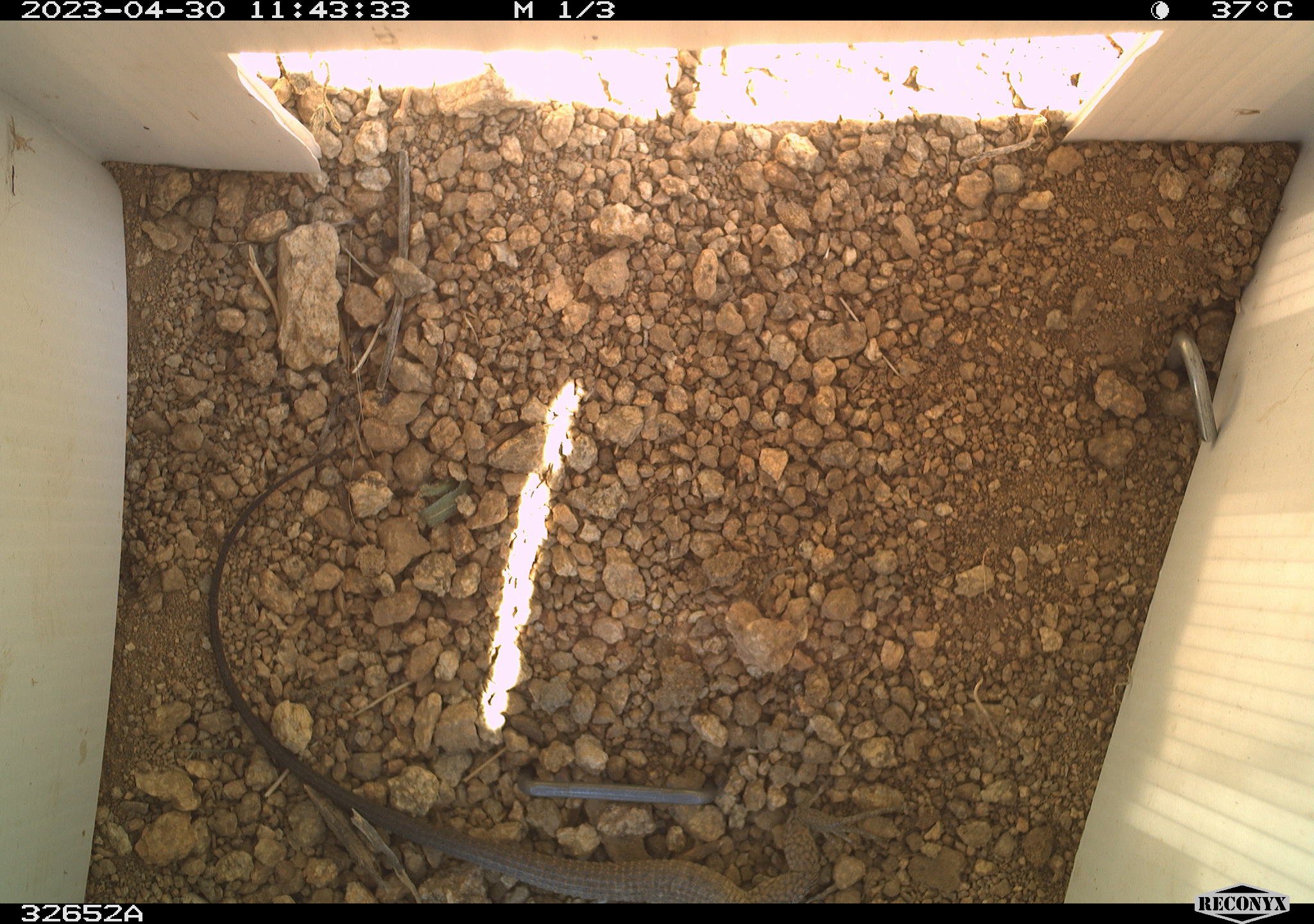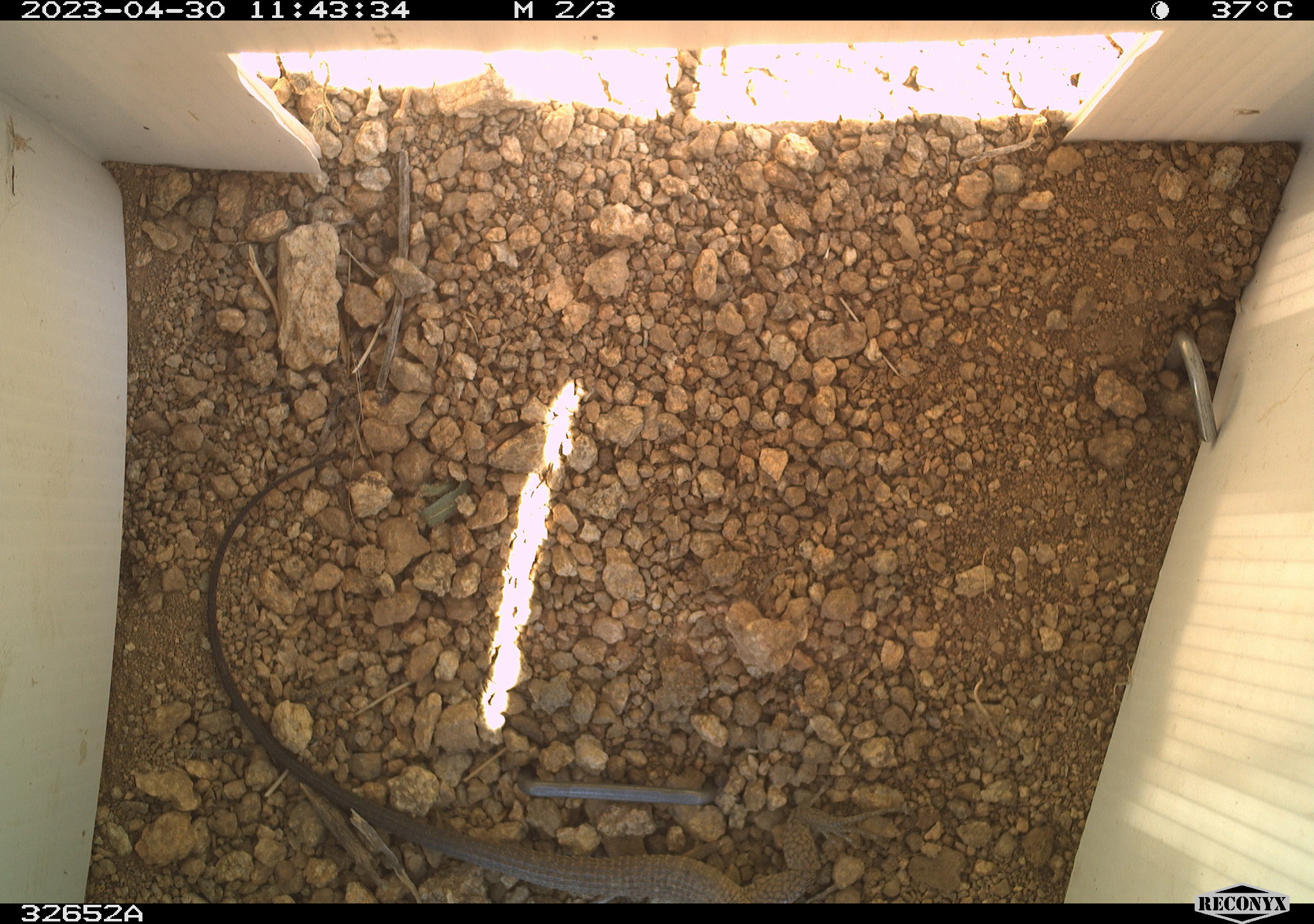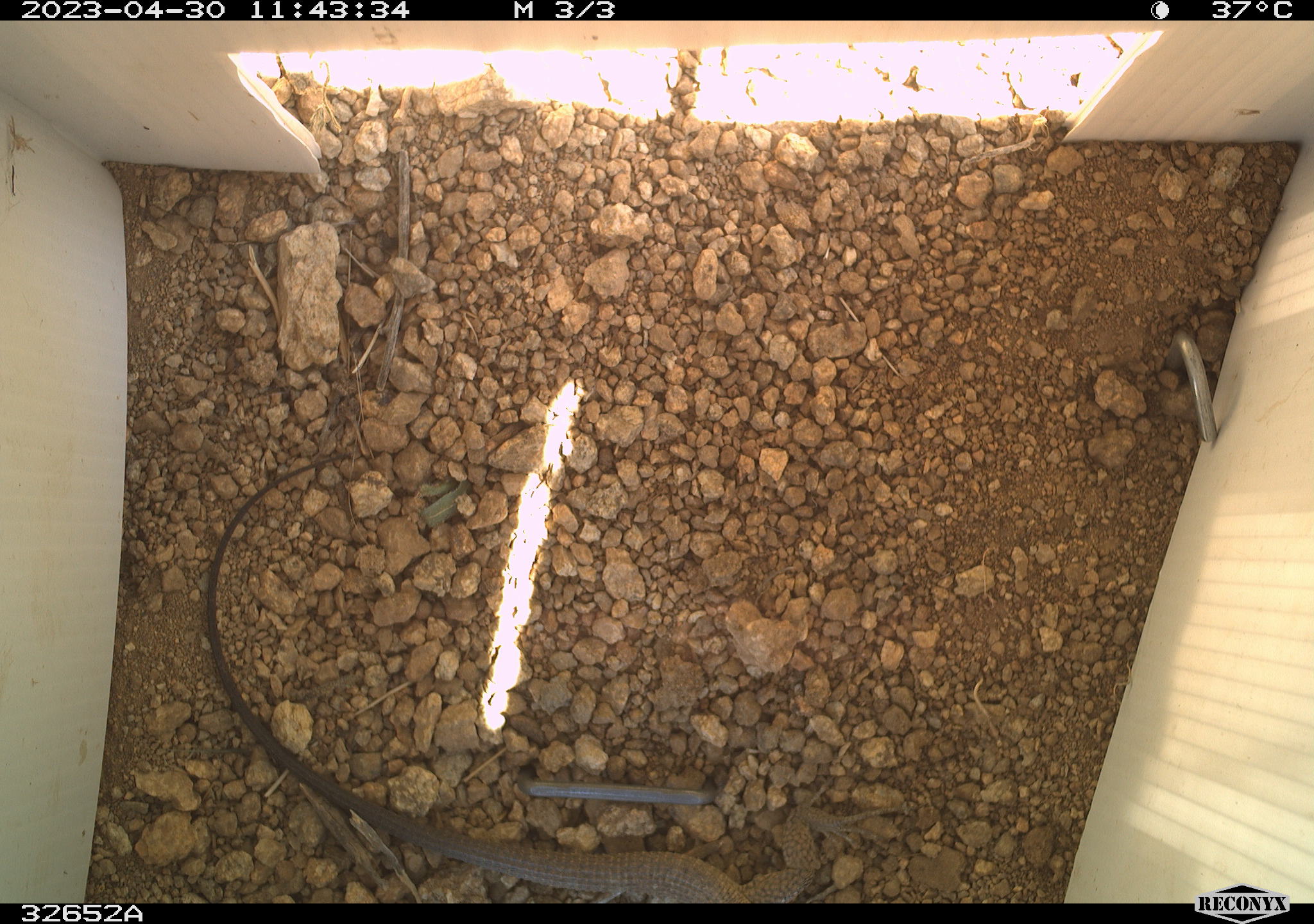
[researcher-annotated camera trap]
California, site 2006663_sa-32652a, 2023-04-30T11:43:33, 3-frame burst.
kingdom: Animalia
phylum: Chordata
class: Reptilia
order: Squamata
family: Teiidae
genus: Aspidoscelis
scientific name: Aspidoscelis tigris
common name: western whiptail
Western whiptail (Aspidoscelis tigris).